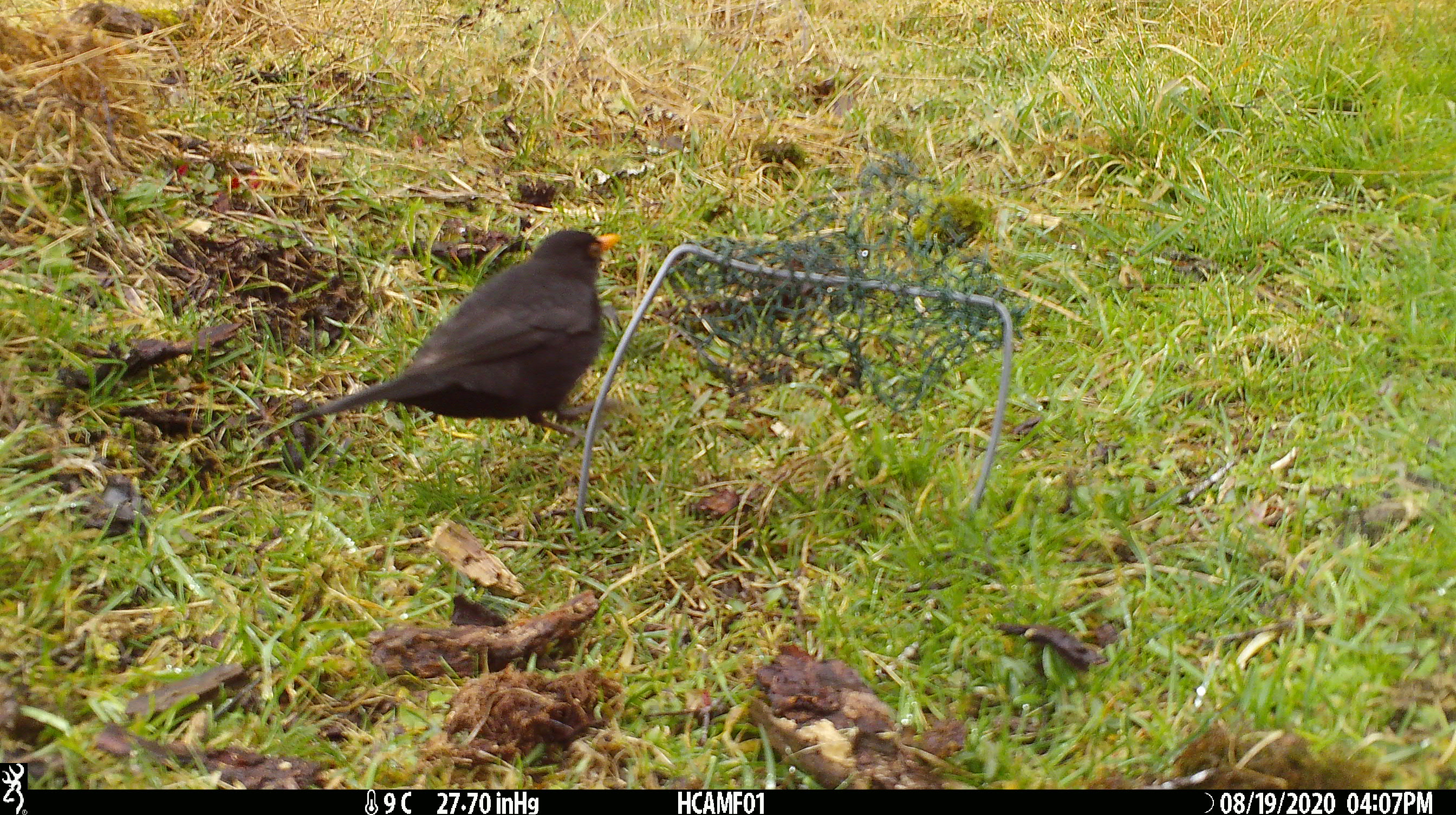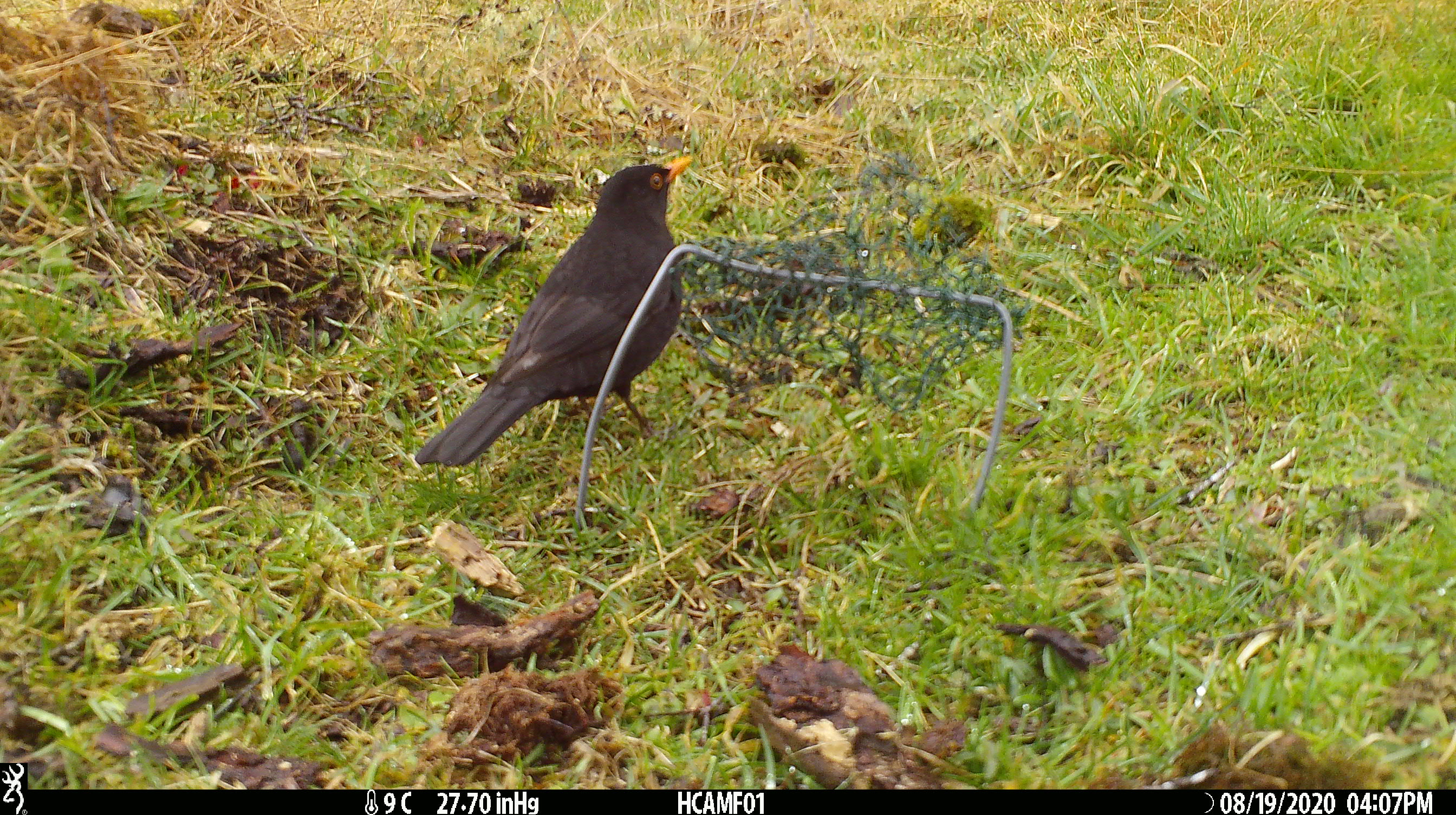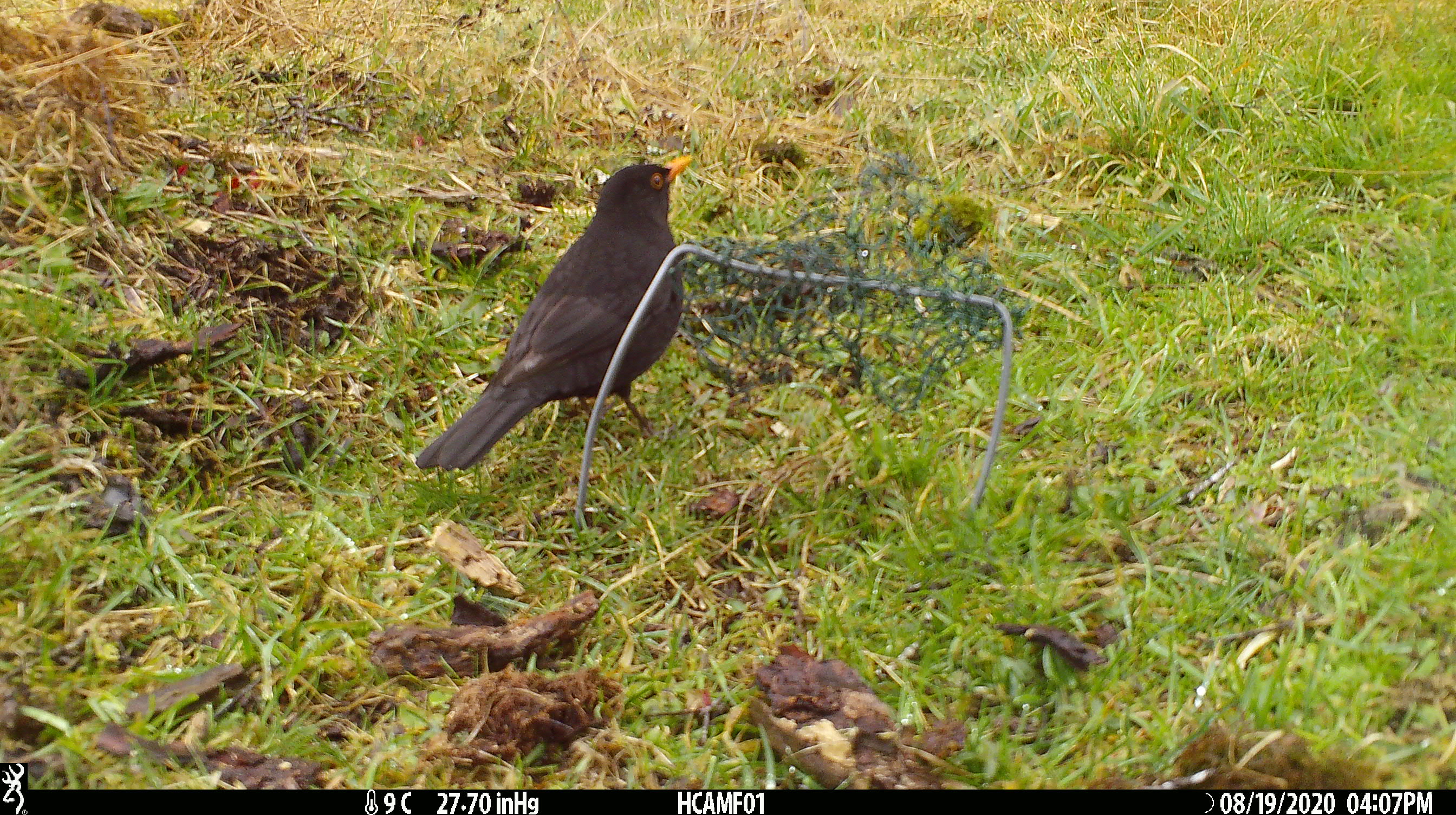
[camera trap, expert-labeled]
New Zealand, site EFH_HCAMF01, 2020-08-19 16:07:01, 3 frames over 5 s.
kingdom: Animalia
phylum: Chordata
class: Aves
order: Passeriformes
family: Turdidae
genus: Turdus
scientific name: Turdus merula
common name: eurasian blackbird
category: blackbird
Blackbird (eurasian blackbird) (Turdus merula).